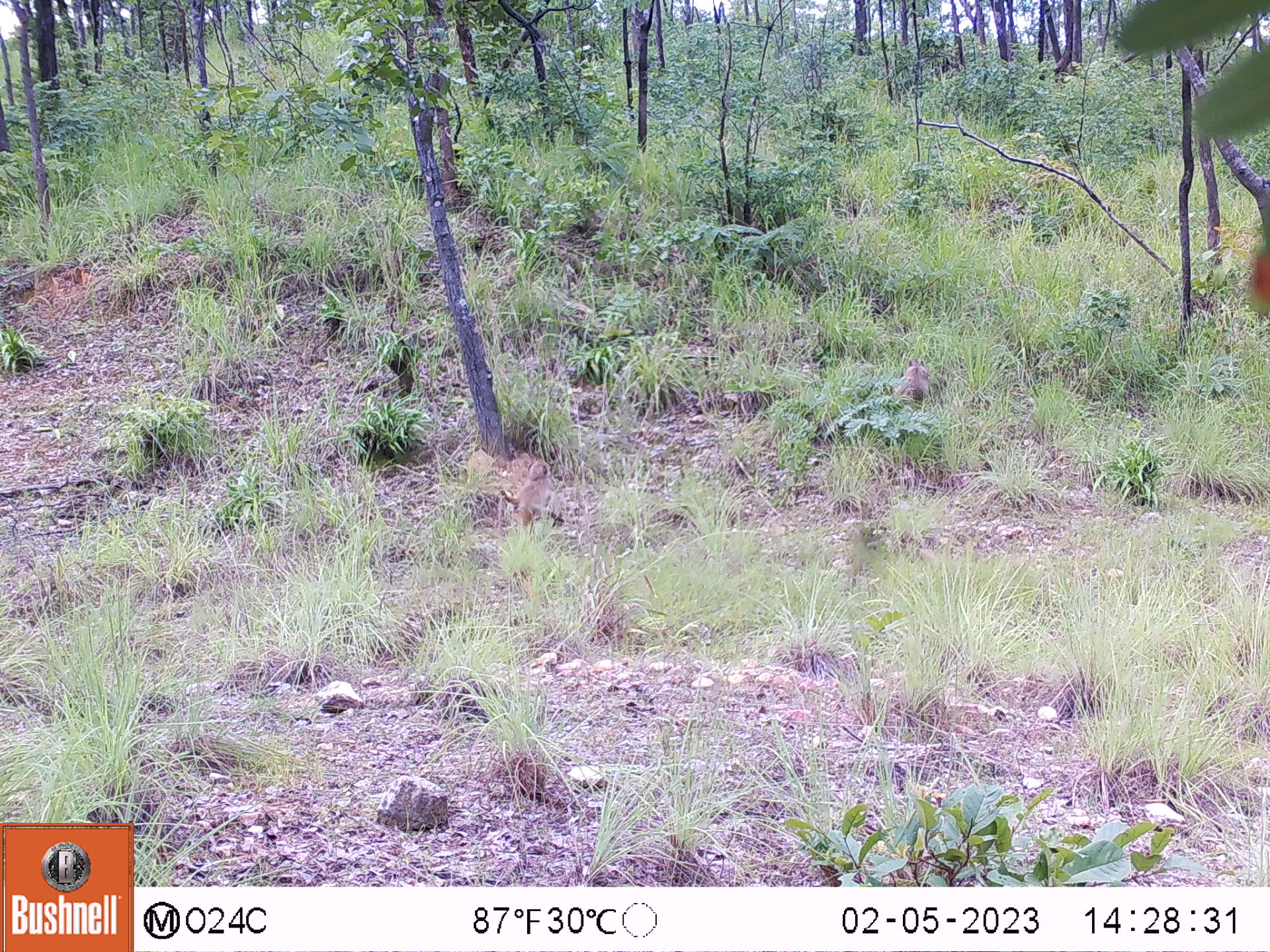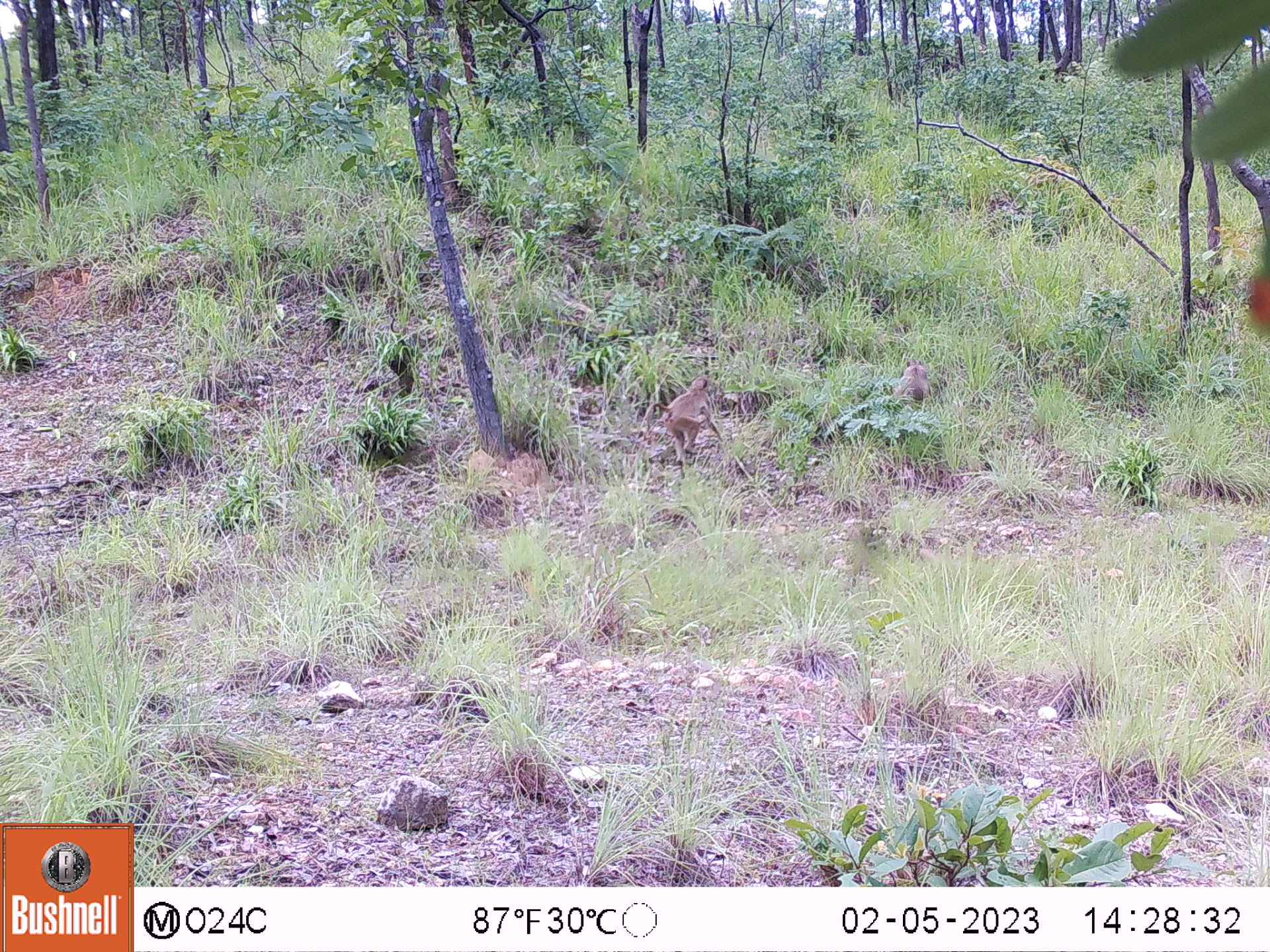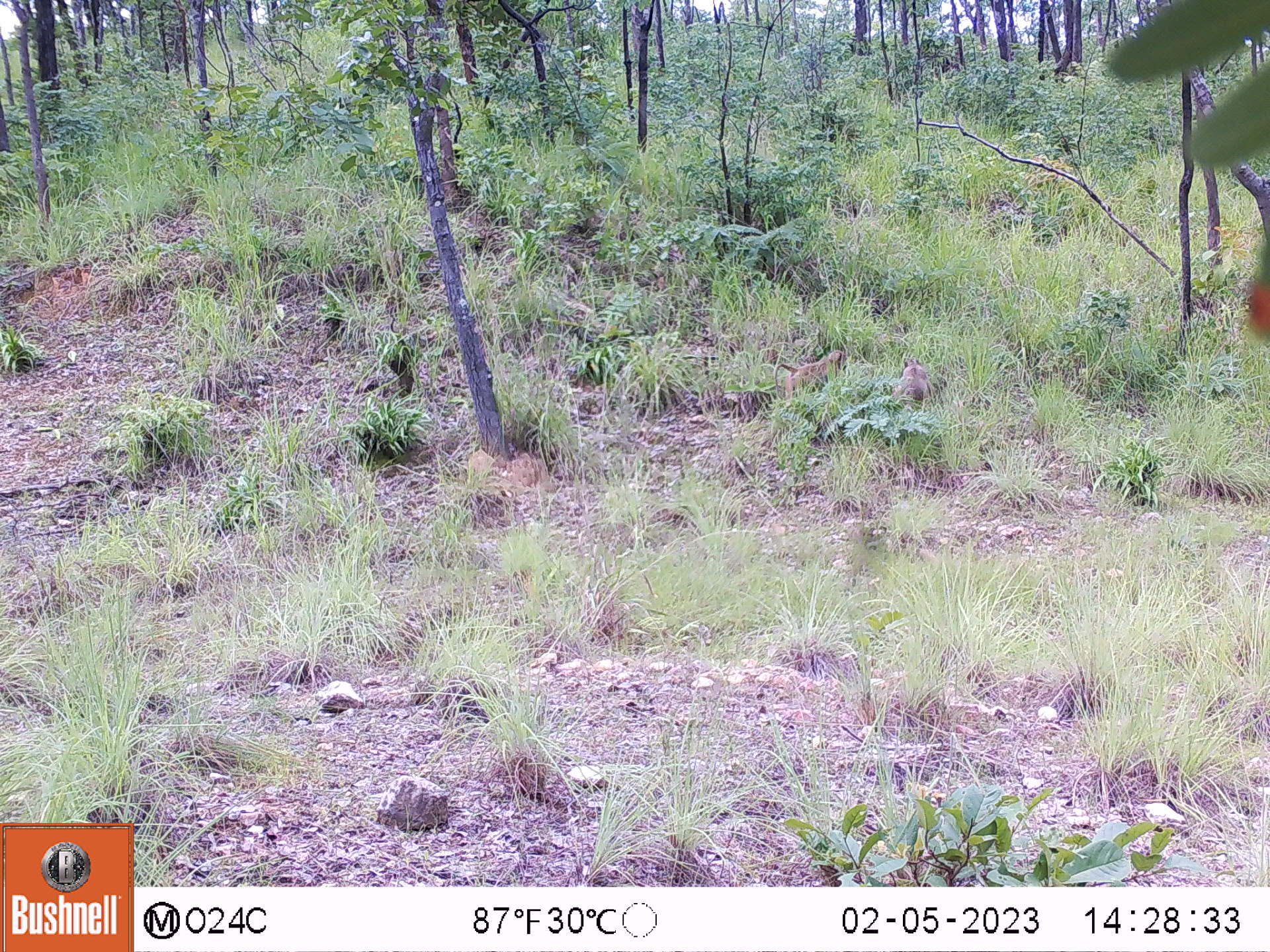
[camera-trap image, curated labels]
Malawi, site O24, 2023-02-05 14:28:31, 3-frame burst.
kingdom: Animalia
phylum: Chordata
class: Mammalia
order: Primates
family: Cercopithecidae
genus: Papio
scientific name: Papio cynocephalus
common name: yellow baboon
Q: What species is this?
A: Yellow baboon (Papio cynocephalus).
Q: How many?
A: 2.